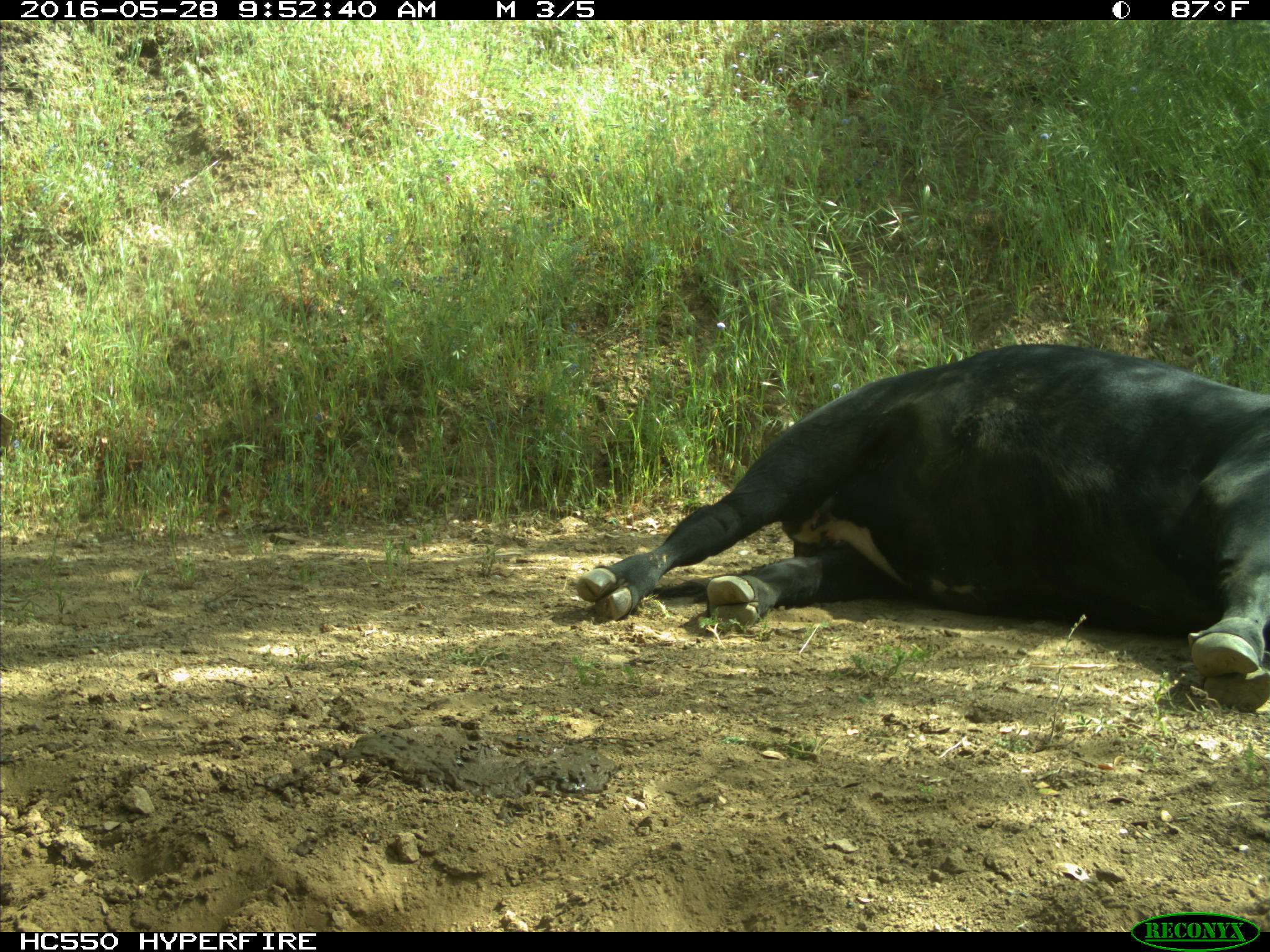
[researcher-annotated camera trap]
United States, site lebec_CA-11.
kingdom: Animalia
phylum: Chordata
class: Mammalia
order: Artiodactyla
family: Bovidae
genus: Bos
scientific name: Bos taurus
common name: domestic cow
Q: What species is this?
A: Bos taurus (domestic cow).